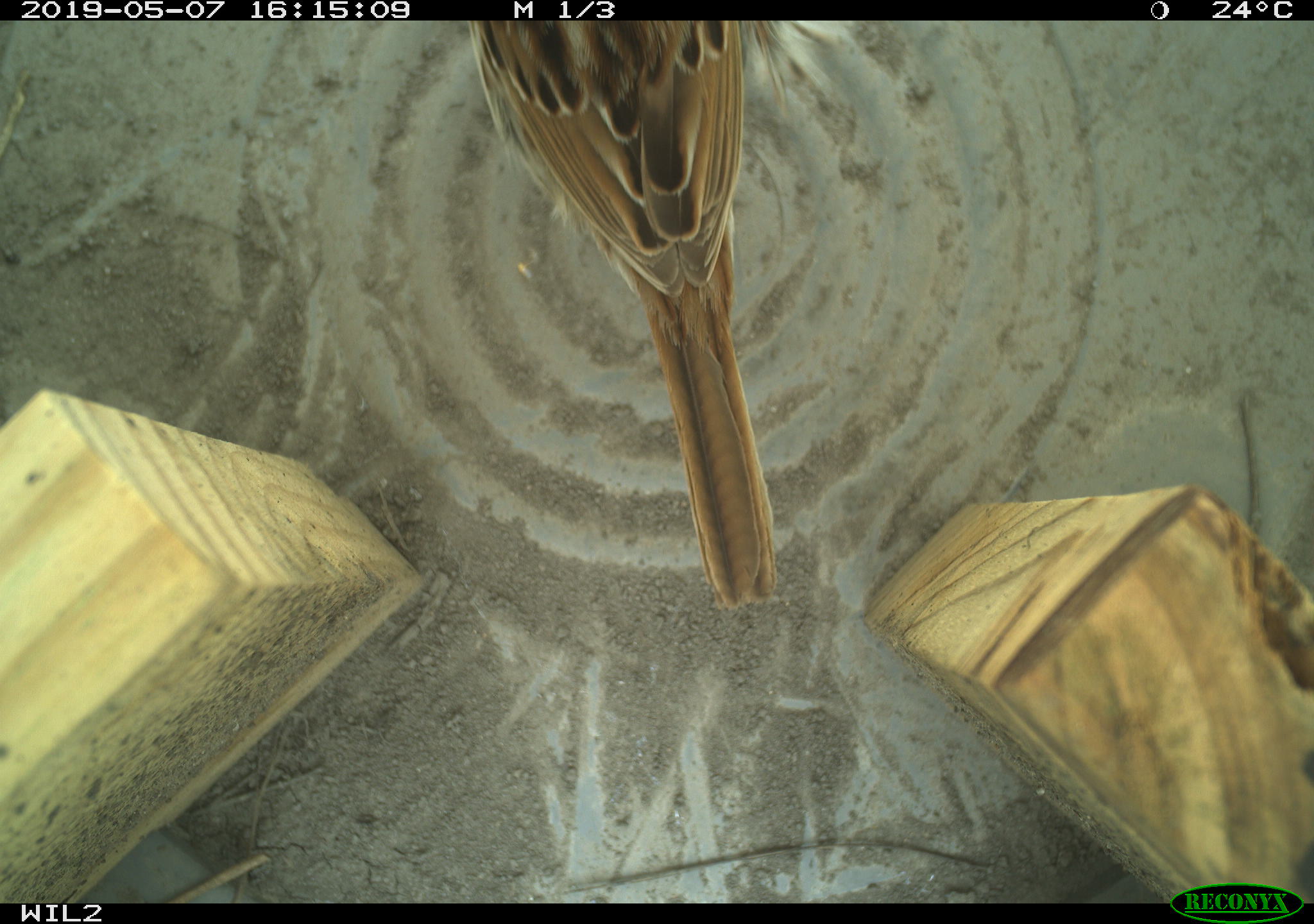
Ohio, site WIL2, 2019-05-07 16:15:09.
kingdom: Animalia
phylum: Chordata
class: Aves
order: Passeriformes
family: Passerellidae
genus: Melospiza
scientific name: Melospiza melodia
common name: song sparrow